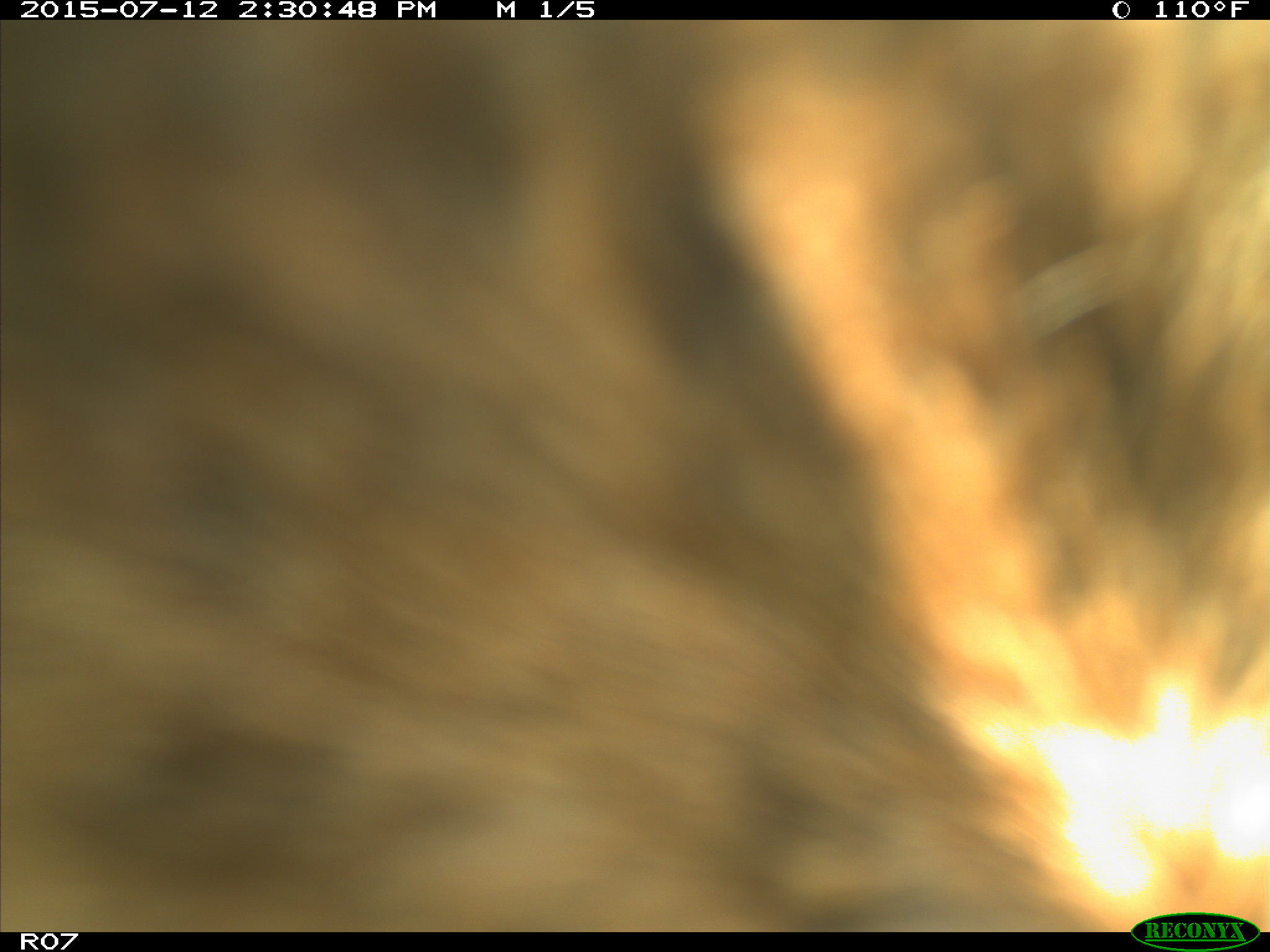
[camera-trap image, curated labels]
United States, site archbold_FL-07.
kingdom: Animalia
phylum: Chordata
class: Mammalia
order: Artiodactyla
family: Bovidae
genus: Bos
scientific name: Bos taurus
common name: domestic cow